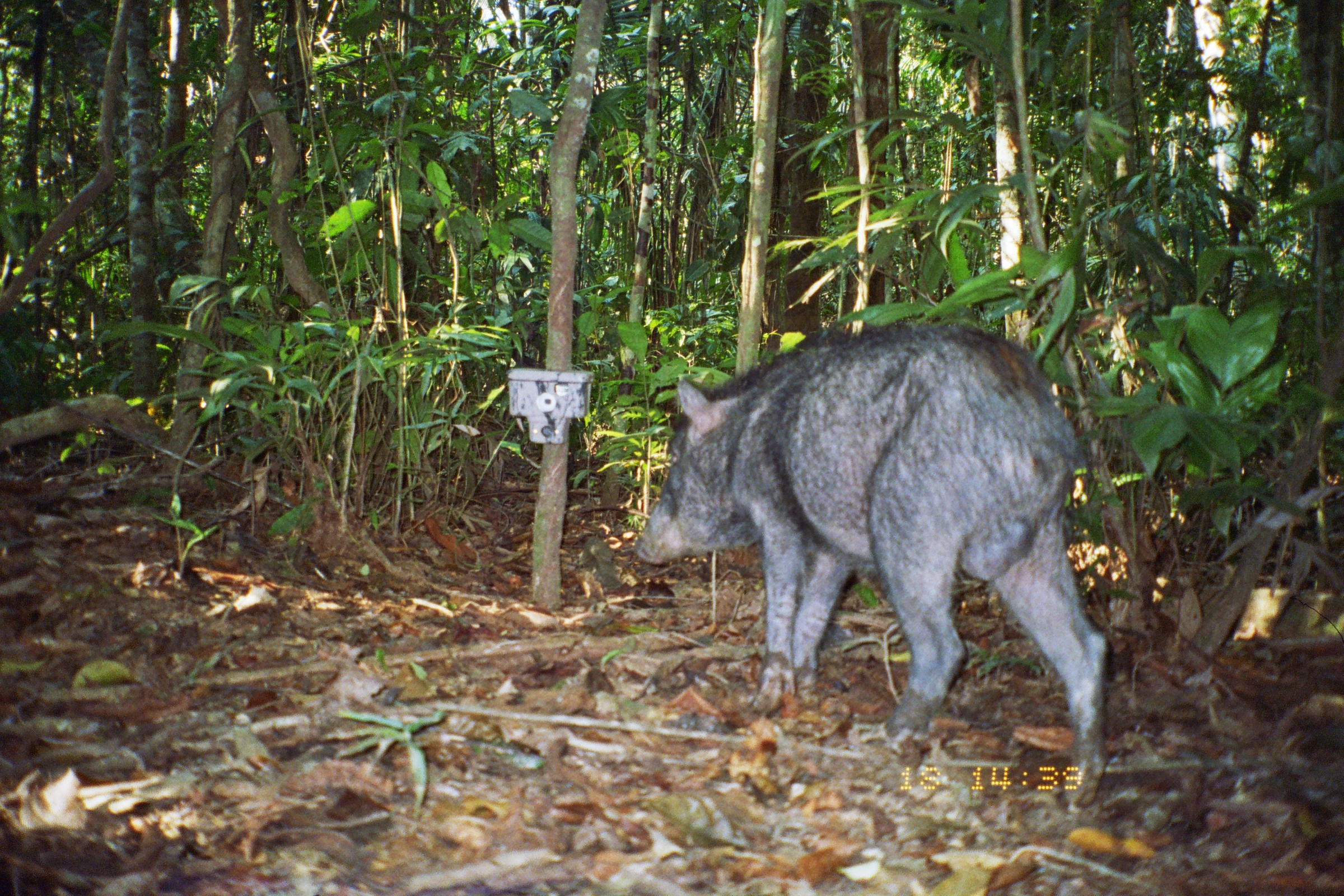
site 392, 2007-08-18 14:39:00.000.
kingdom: Animalia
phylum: Chordata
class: Mammalia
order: Artiodactyla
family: Tayassuidae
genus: Tayassu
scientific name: Tayassu pecari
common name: white-lipped peccary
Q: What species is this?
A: Tayassu pecari (white-lipped peccary).